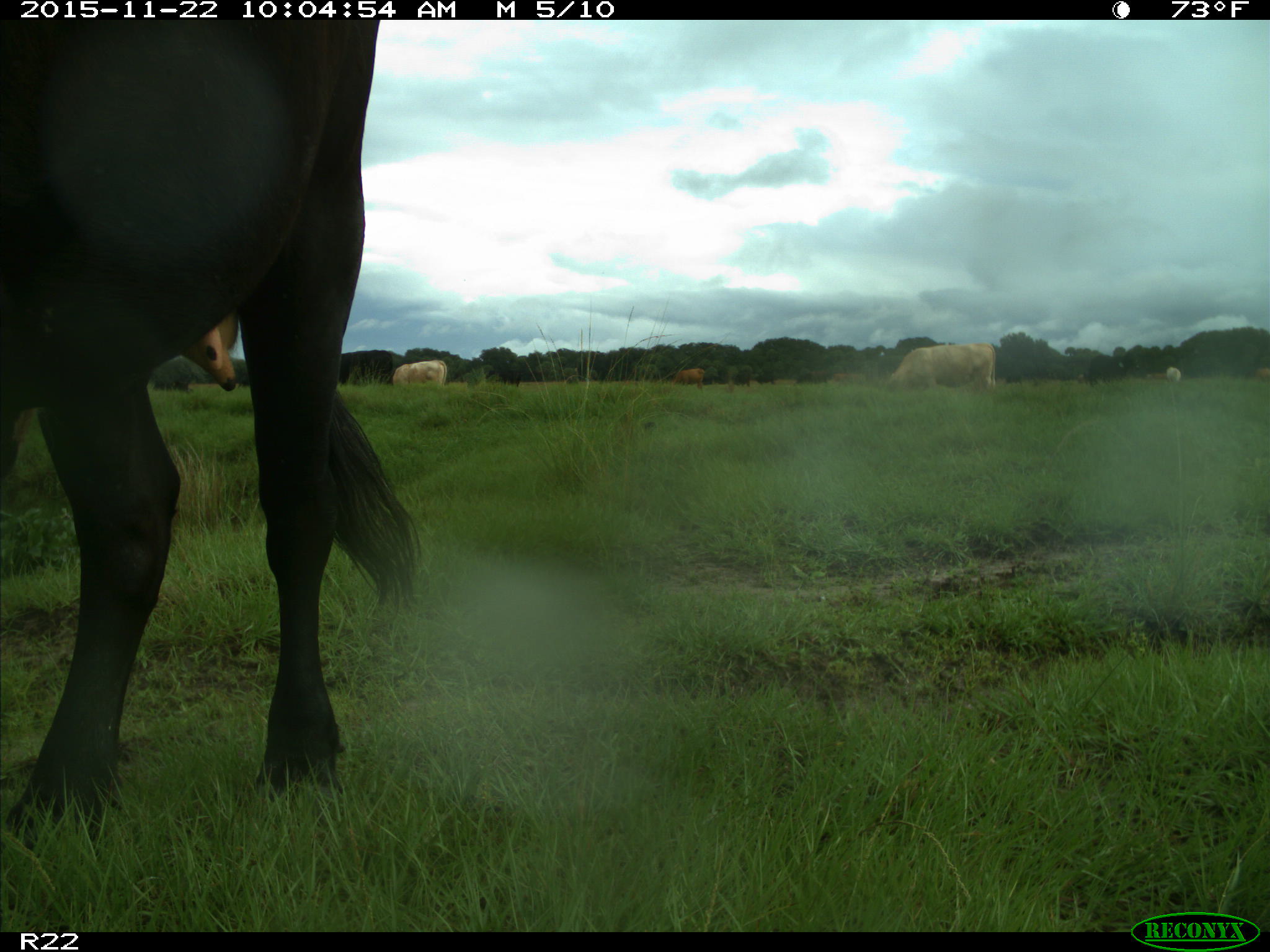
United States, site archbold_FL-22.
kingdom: Animalia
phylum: Chordata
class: Mammalia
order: Artiodactyla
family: Bovidae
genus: Bos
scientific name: Bos taurus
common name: domestic cow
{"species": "Bos taurus (domestic cow)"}